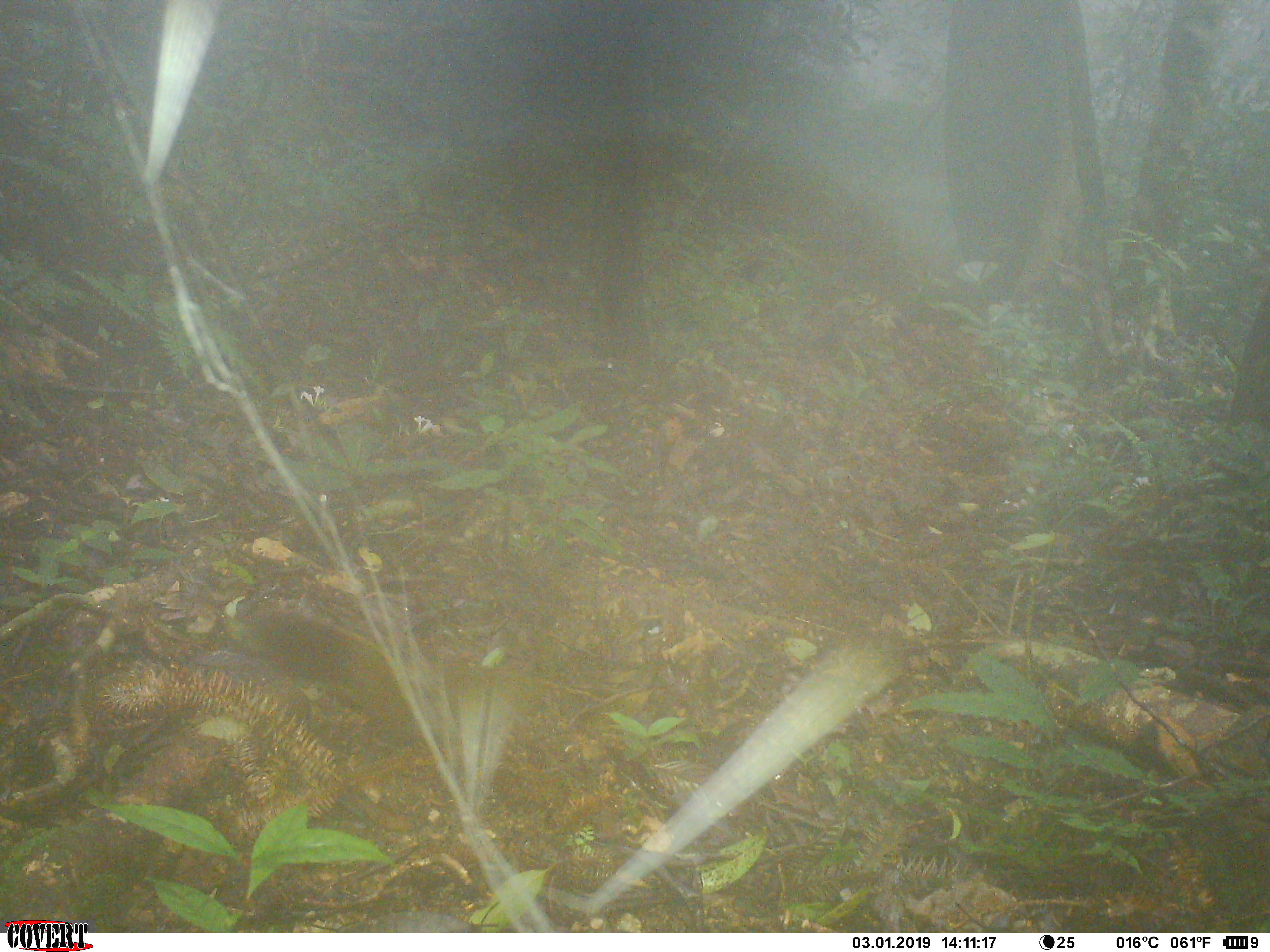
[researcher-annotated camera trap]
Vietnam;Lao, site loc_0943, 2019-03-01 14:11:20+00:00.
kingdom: Animalia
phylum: Chordata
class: Mammalia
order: Rodentia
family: Sciuridae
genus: Sciurus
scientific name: Sciurus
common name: squirrel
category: unidentified squirrel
Unidentified squirrel (squirrel) (Sciurus). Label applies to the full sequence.